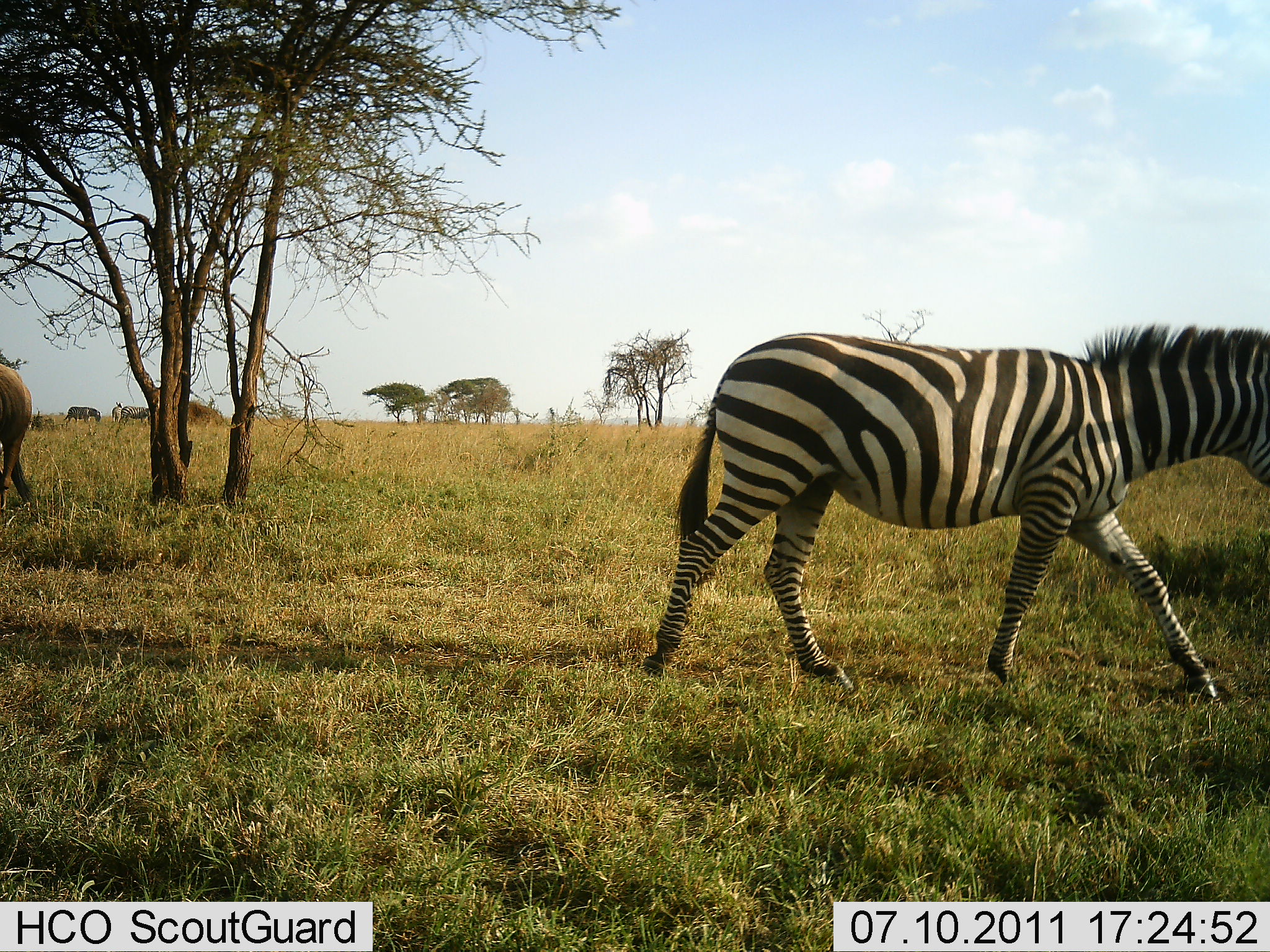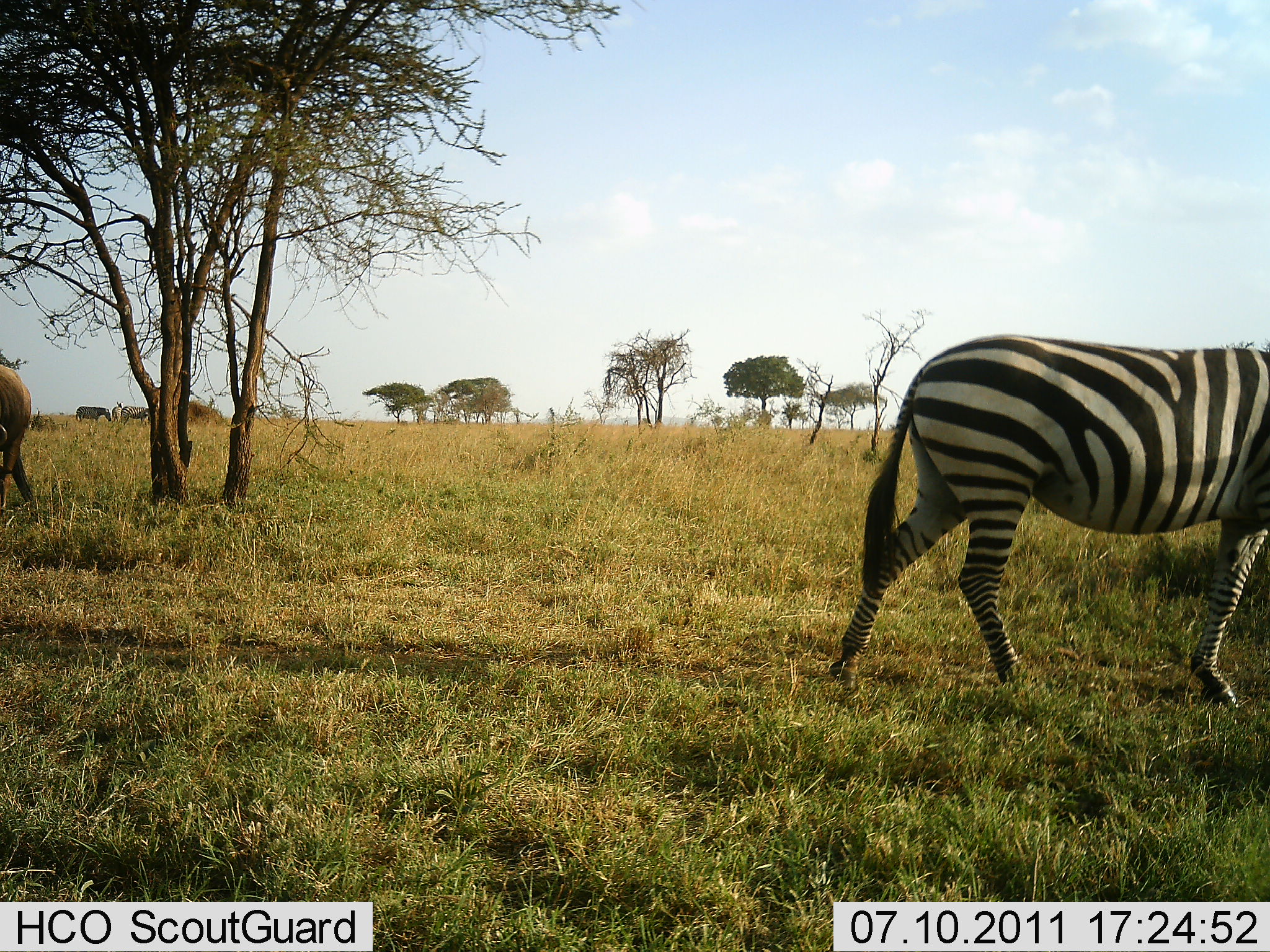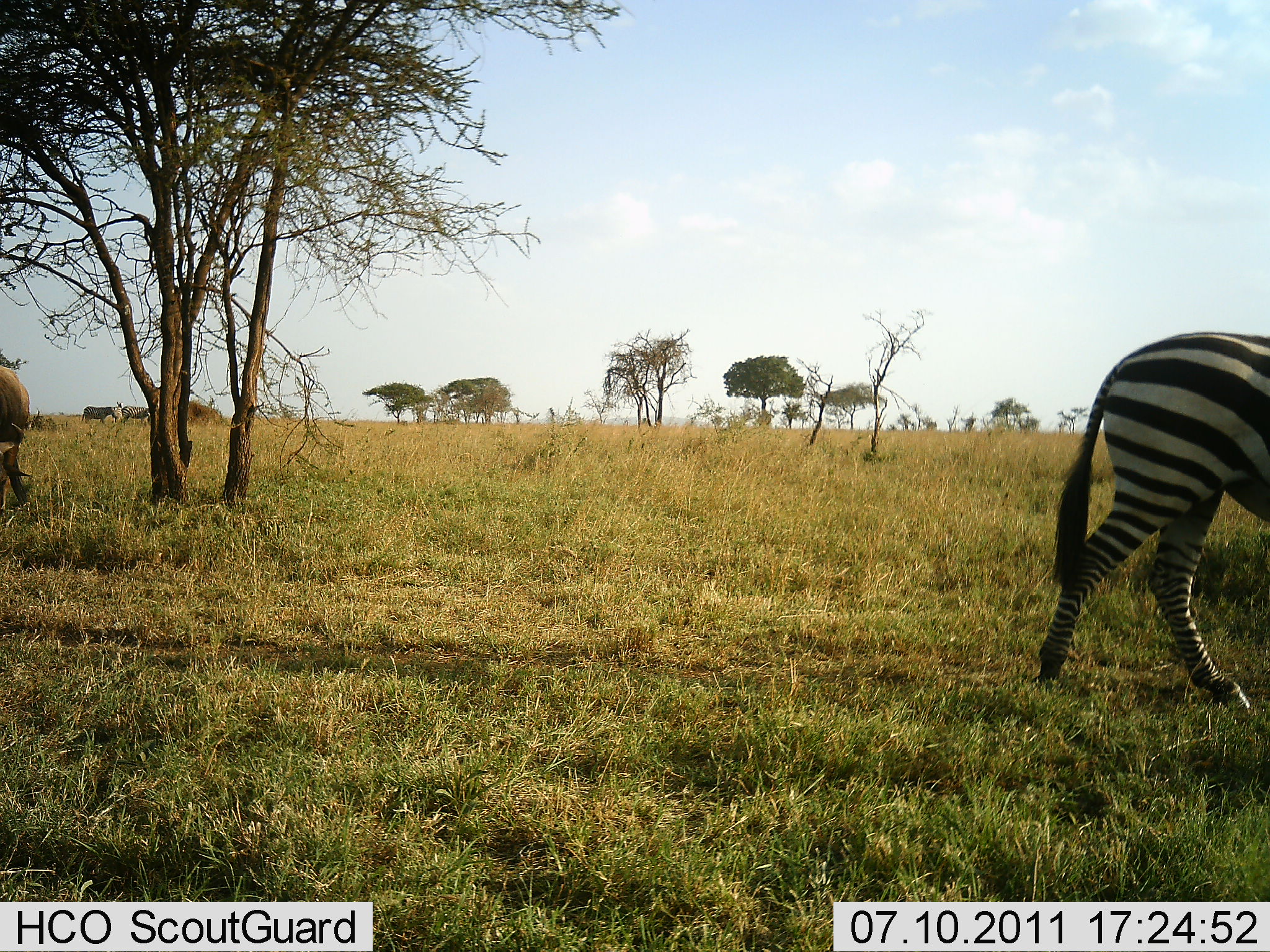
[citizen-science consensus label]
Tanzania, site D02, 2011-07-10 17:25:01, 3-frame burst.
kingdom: Animalia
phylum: Chordata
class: Mammalia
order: Perissodactyla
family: Equidae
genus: Equus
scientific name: Equus quagga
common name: plains zebra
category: zebra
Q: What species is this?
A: Zebra (plains zebra) (Equus quagga).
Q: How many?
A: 1.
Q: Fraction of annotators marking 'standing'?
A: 11%.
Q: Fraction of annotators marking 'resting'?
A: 0%.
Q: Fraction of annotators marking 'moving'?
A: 100%.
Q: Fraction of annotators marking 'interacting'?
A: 0%.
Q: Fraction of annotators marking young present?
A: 0%.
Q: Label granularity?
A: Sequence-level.